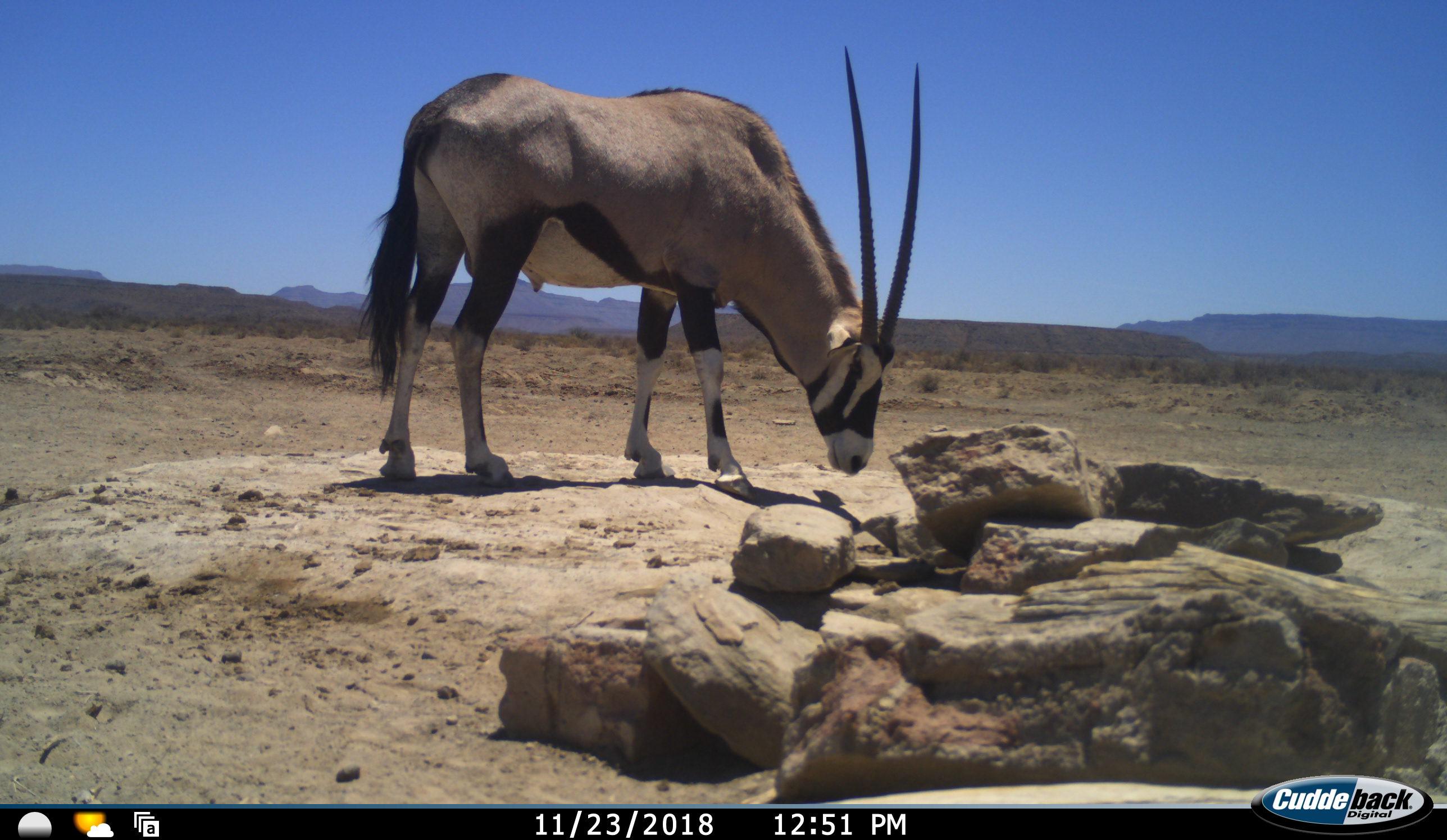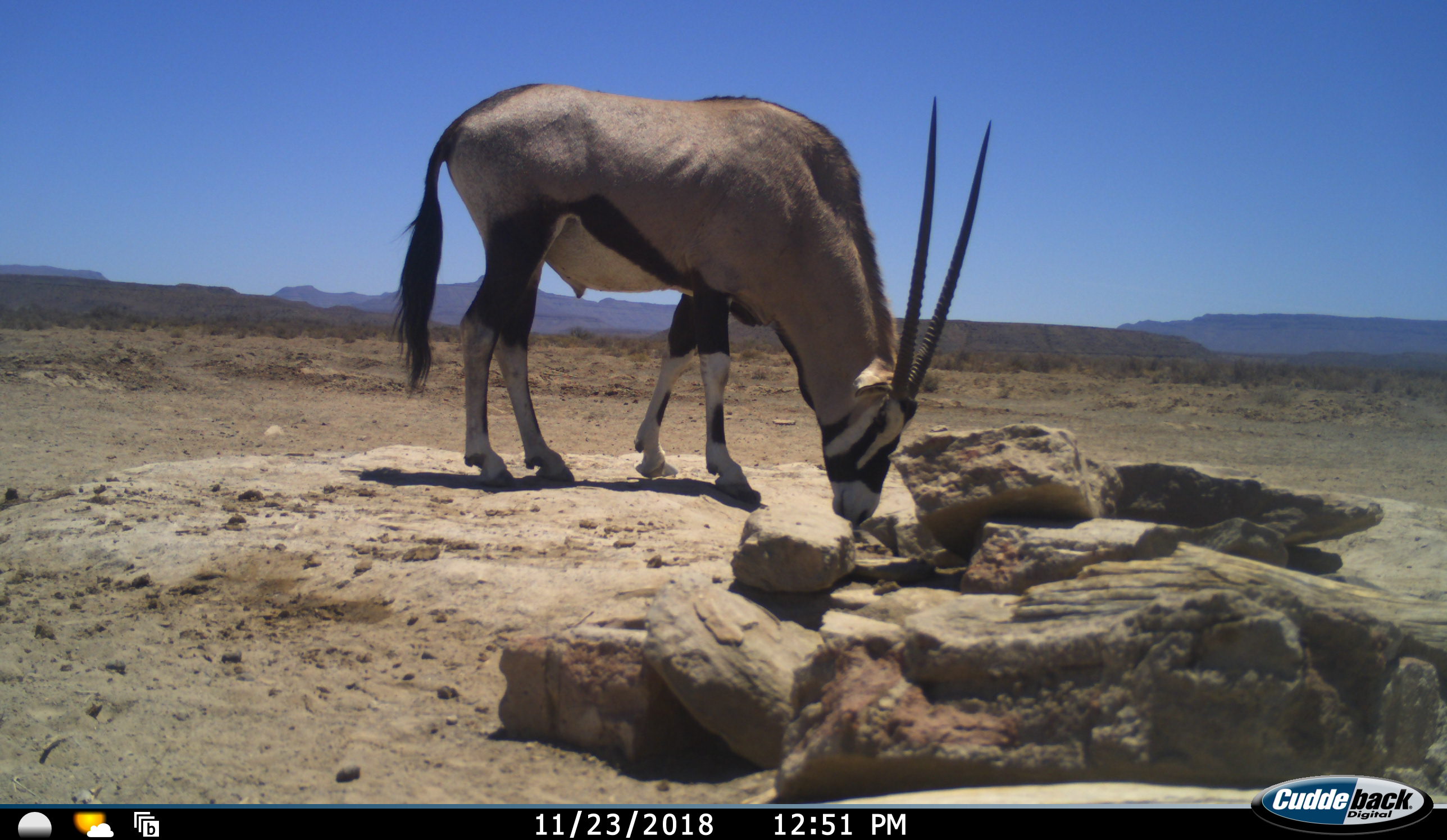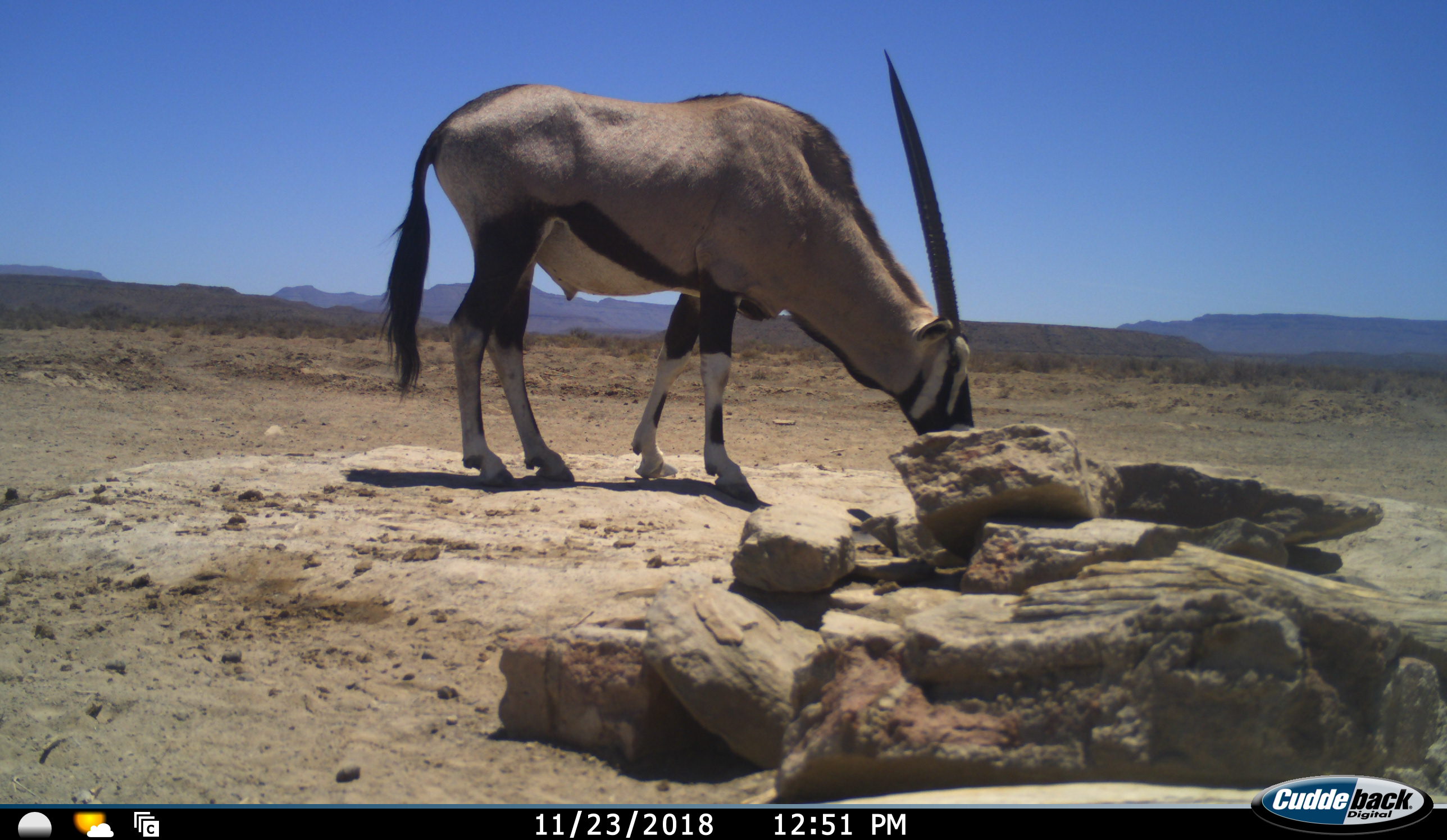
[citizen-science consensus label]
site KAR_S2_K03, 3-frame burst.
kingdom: Animalia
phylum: Chordata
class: Mammalia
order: Artiodactyla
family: Bovidae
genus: Oryx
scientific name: Oryx gazella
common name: gemsbok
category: oryx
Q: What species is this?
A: Oryx (gemsbok) (Oryx gazella).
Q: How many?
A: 1.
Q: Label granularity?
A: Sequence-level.